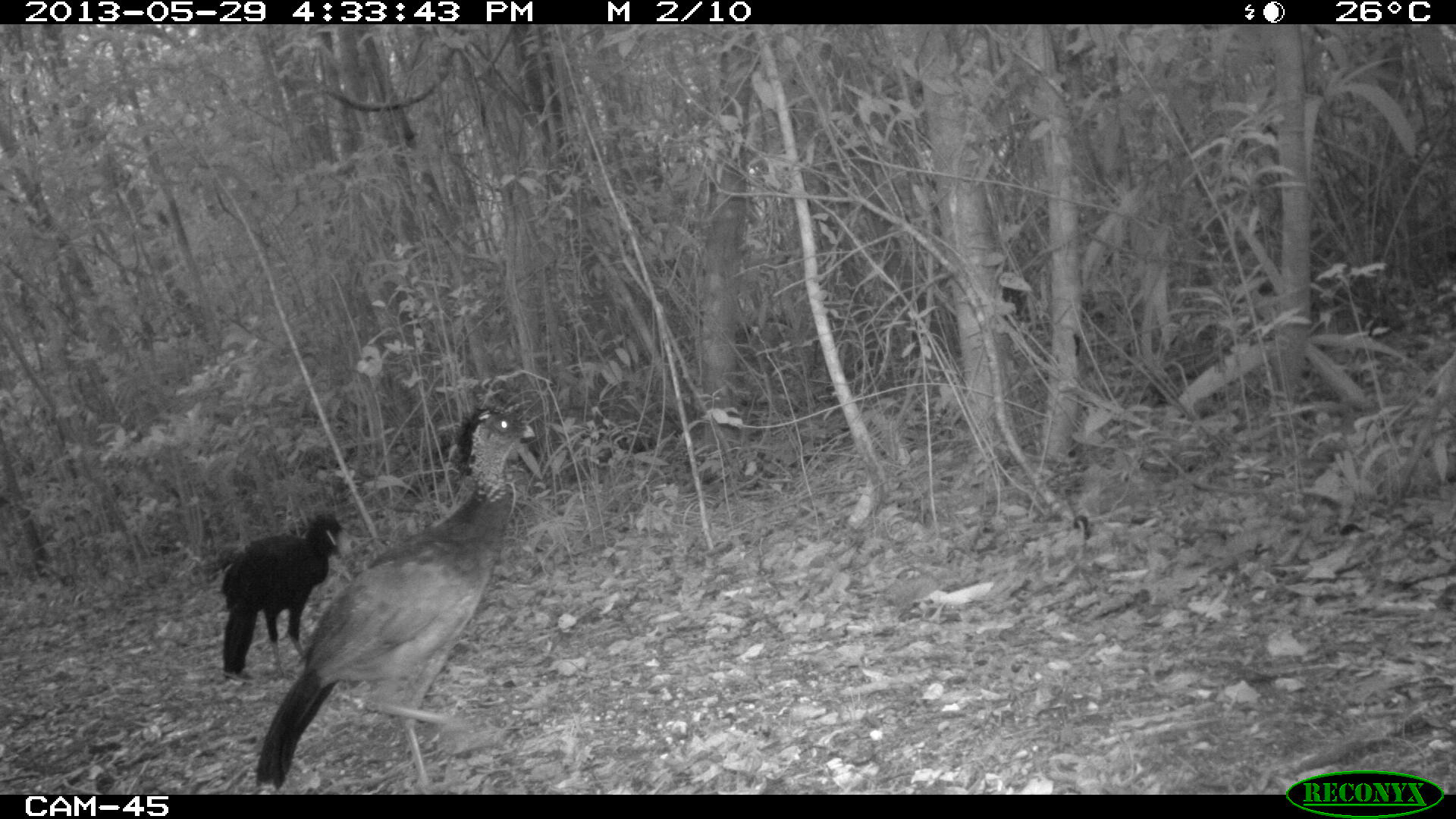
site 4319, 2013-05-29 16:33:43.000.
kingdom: Animalia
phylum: Chordata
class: Aves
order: Galliformes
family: Cracidae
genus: Crax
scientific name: Crax rubra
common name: great curassow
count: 2